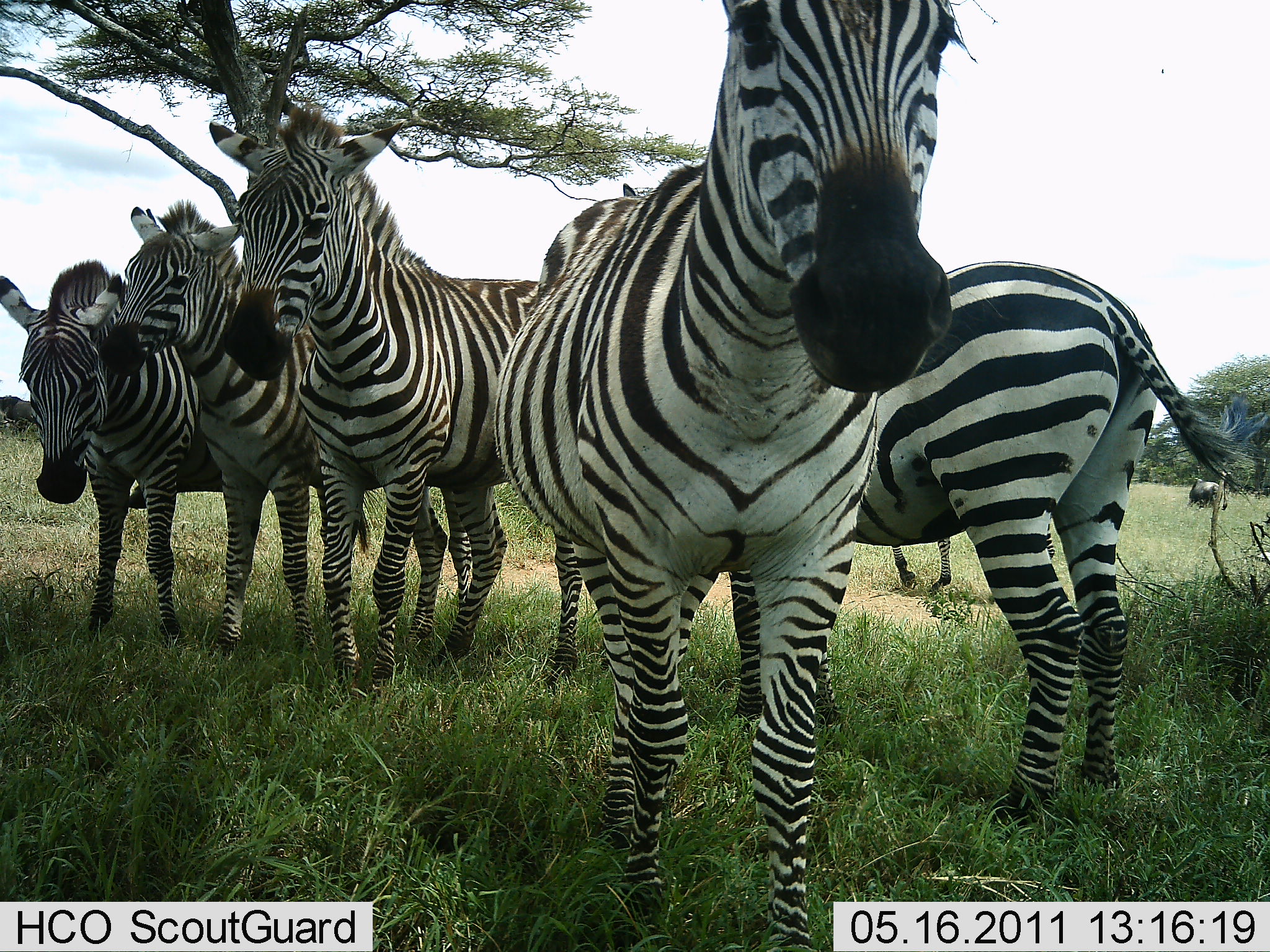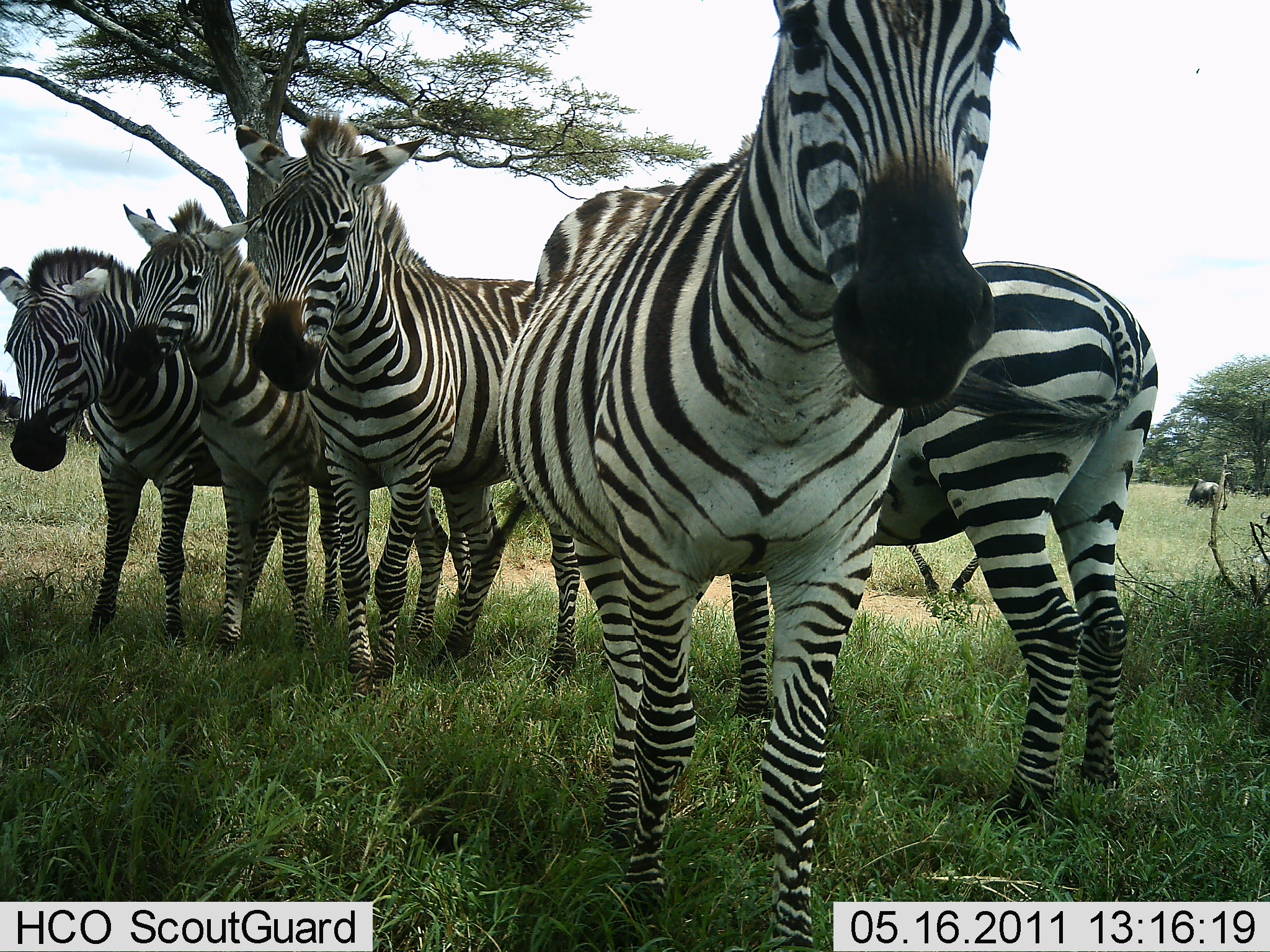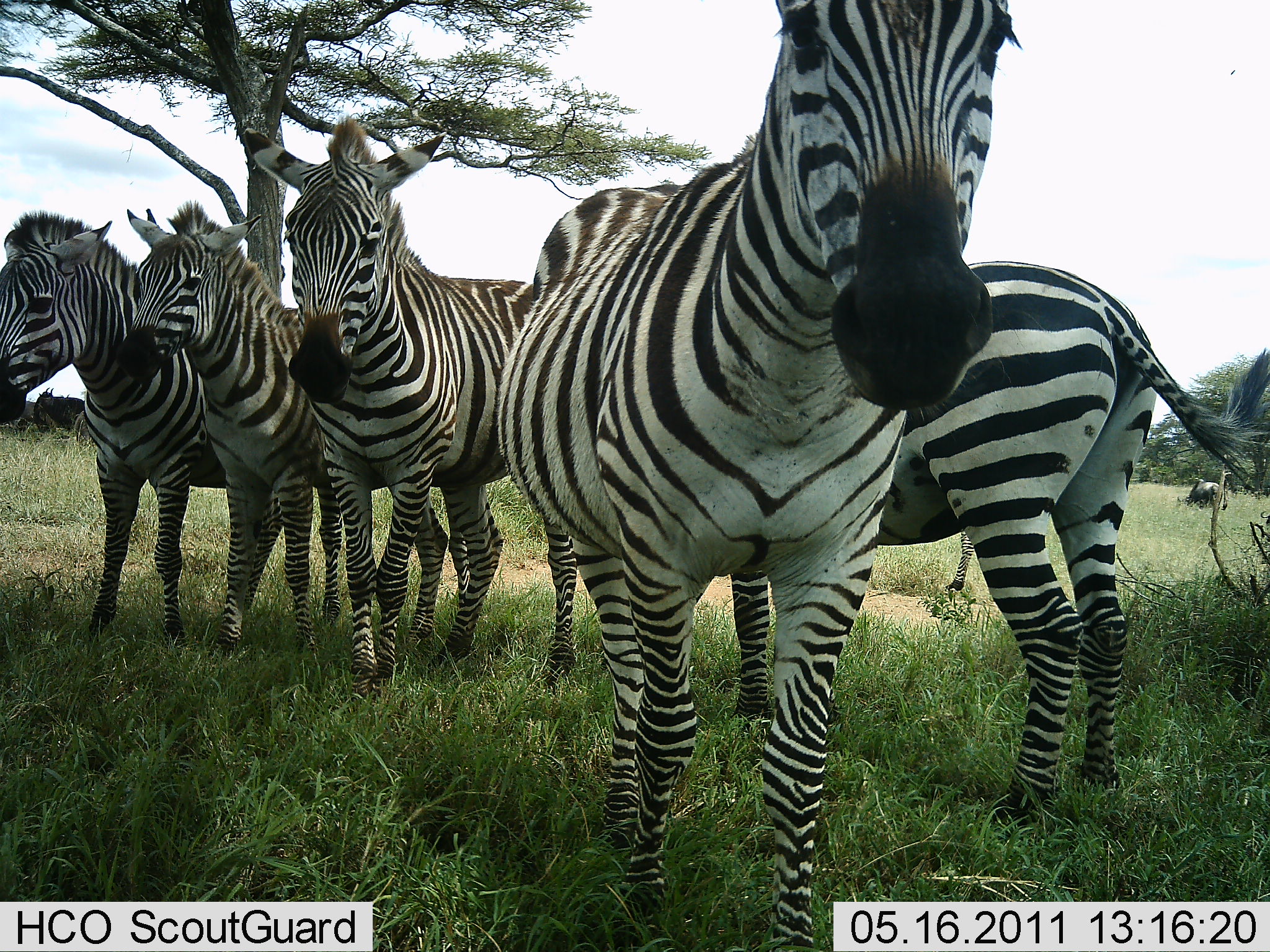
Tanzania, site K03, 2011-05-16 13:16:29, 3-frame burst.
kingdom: Animalia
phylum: Chordata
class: Mammalia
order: Perissodactyla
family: Equidae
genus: Equus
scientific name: Equus quagga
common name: plains zebra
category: zebra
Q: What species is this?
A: Zebra (plains zebra) (Equus quagga).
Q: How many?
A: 5.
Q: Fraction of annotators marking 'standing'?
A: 94%.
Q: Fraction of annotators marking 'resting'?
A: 12%.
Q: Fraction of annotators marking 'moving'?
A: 6%.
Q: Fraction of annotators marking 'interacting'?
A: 6%.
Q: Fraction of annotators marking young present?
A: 0%.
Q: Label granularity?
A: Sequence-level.